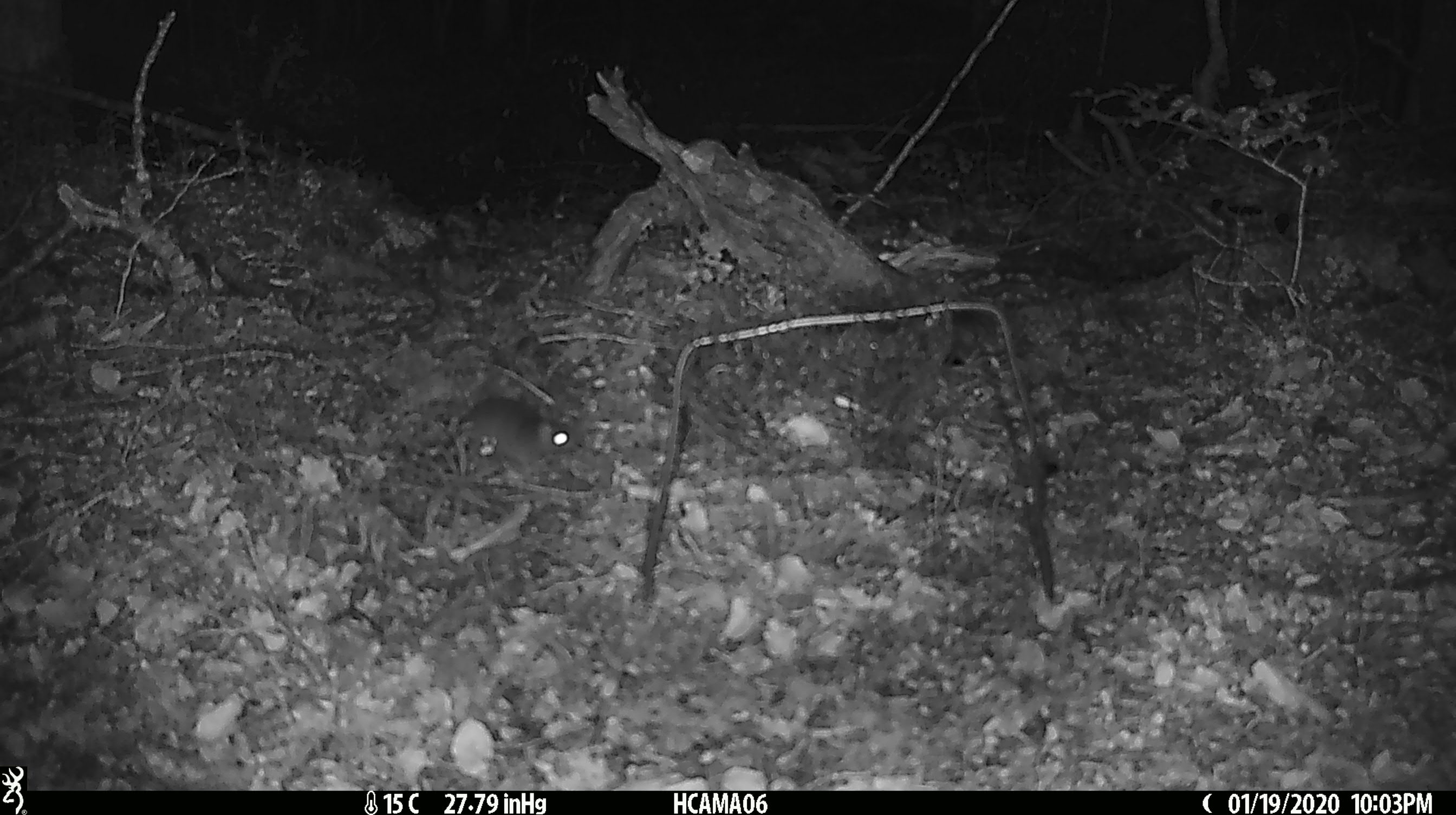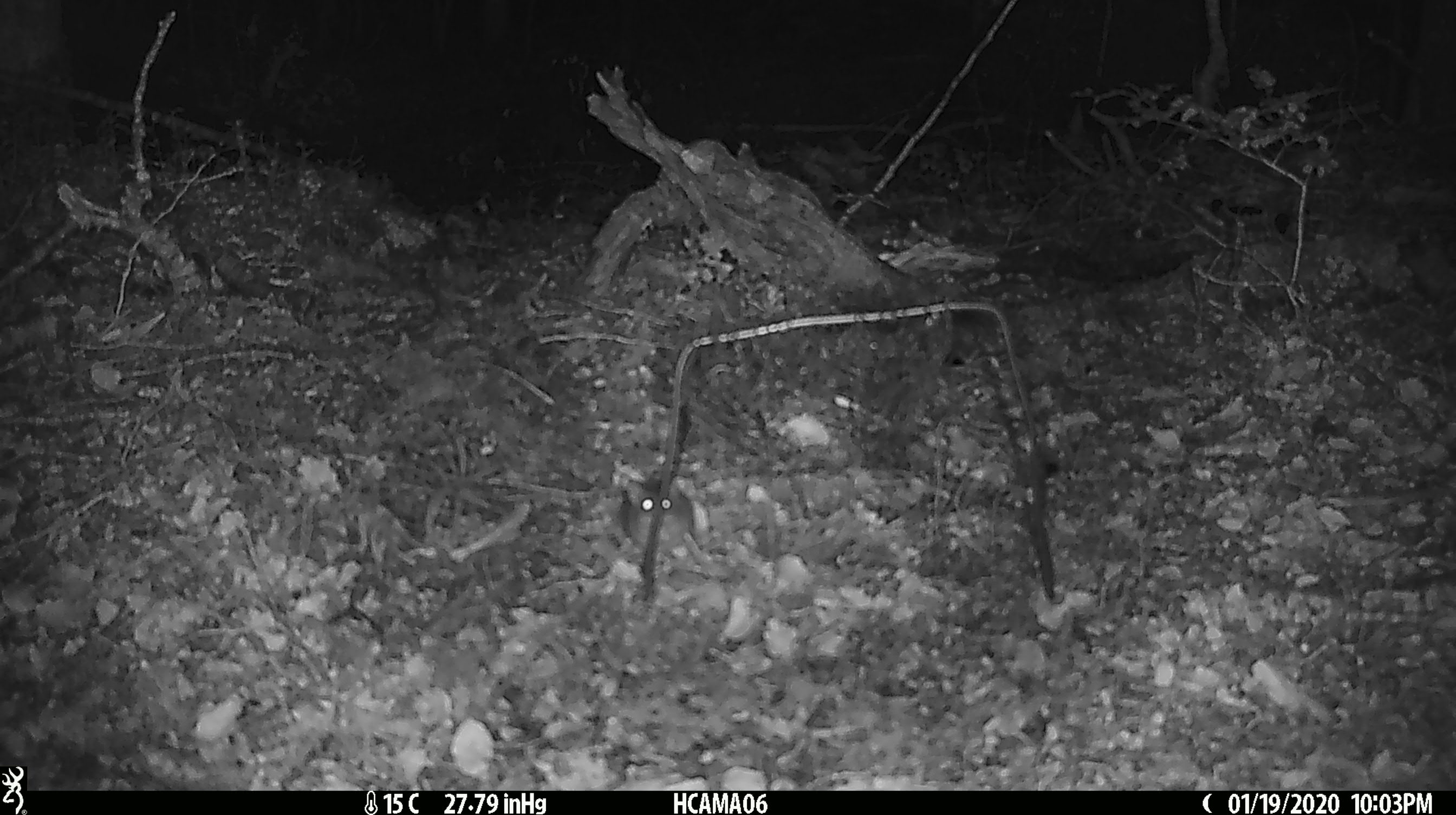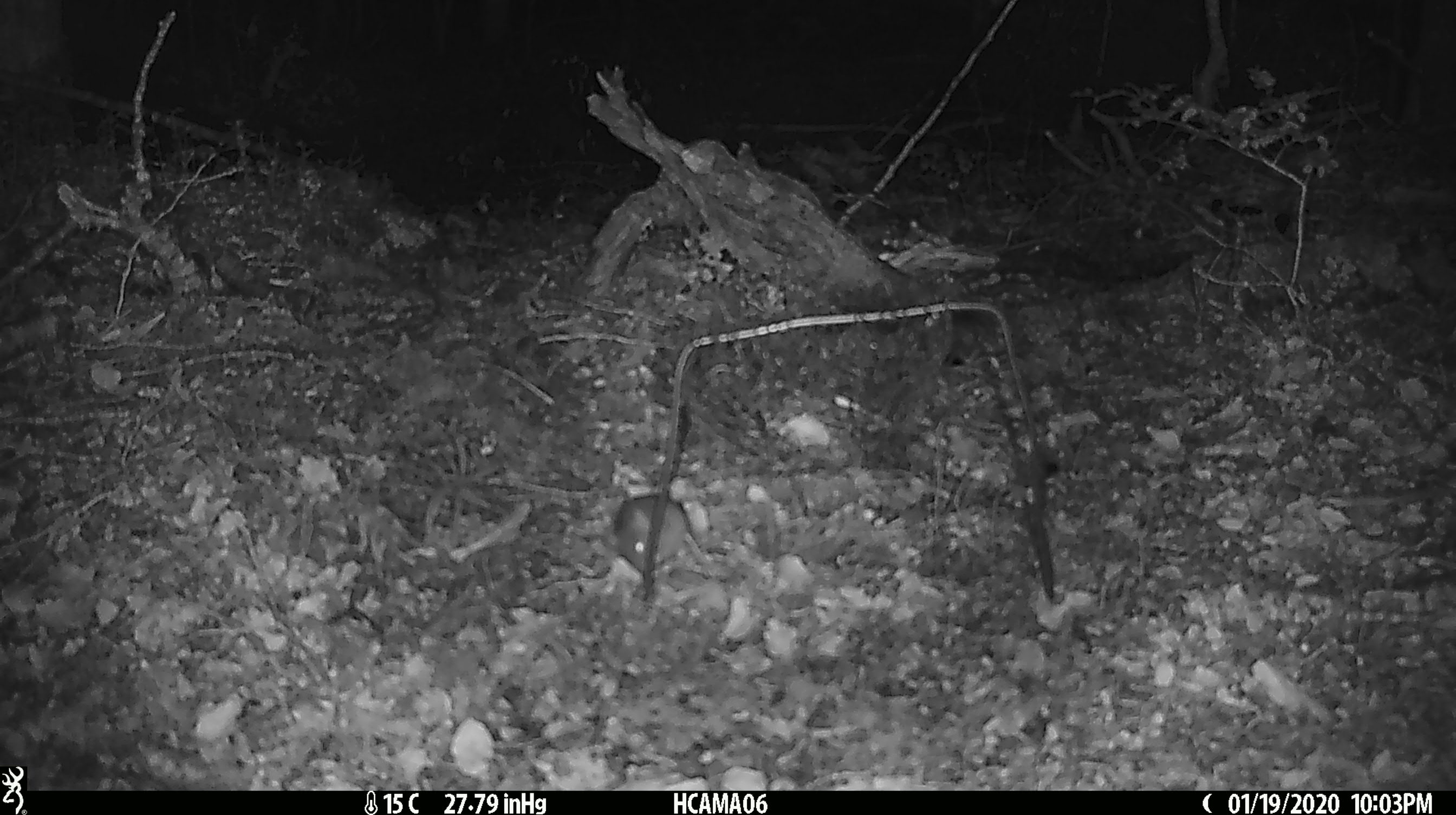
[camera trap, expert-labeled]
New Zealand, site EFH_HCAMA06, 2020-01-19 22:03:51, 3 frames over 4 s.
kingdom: Animalia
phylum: Chordata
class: Mammalia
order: Rodentia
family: Muridae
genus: Mus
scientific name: Mus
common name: mouse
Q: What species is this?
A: Mouse (Mus).